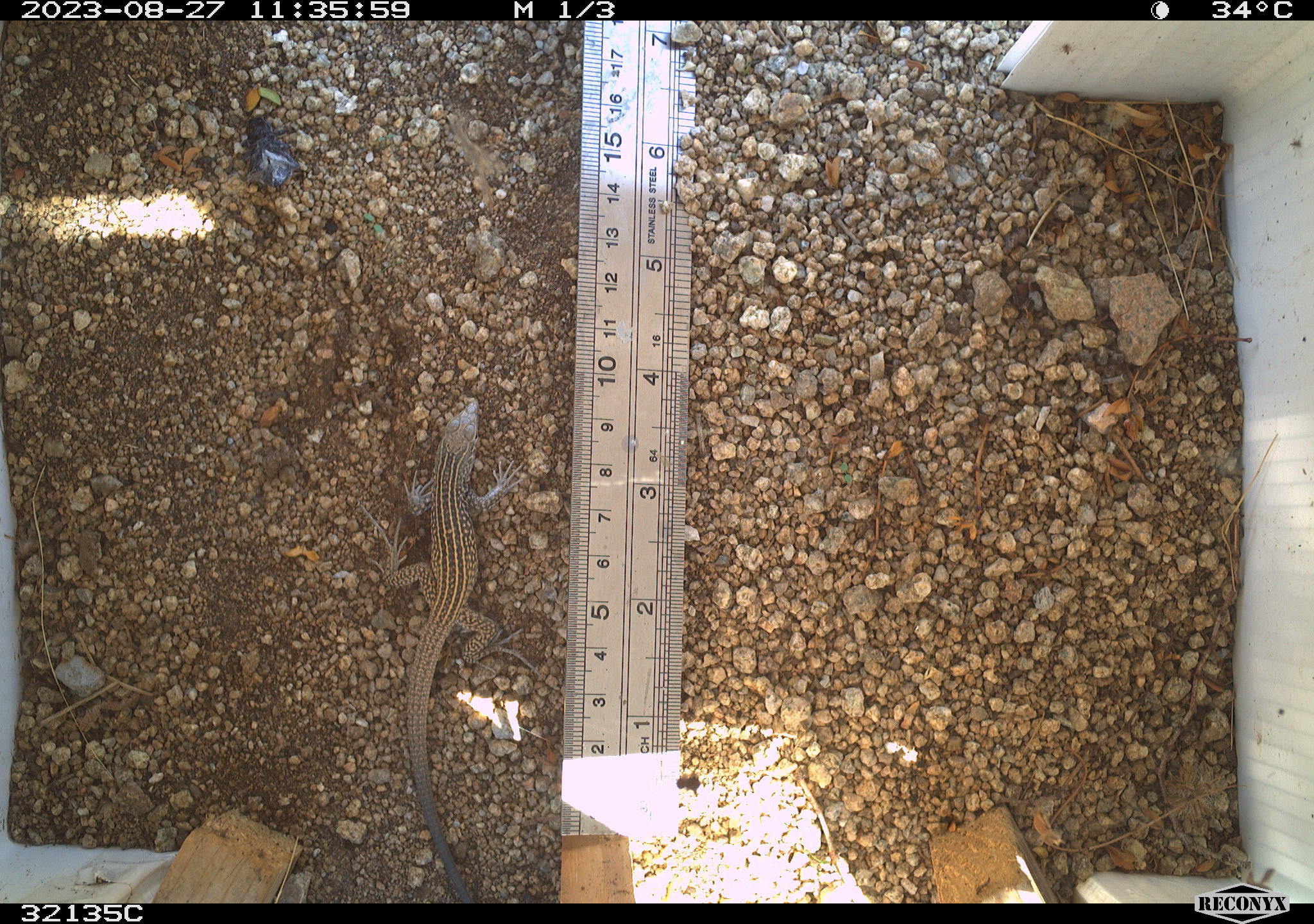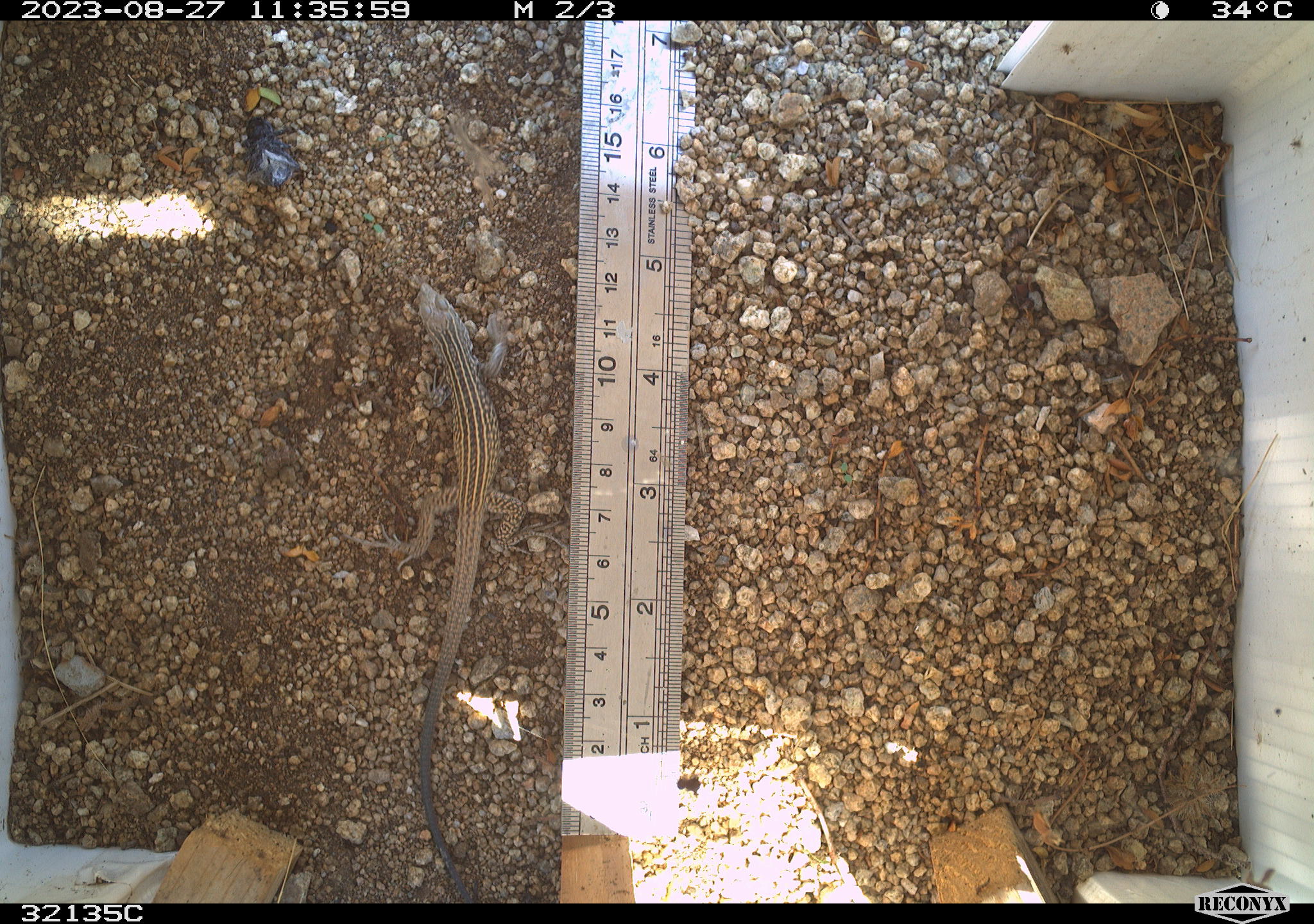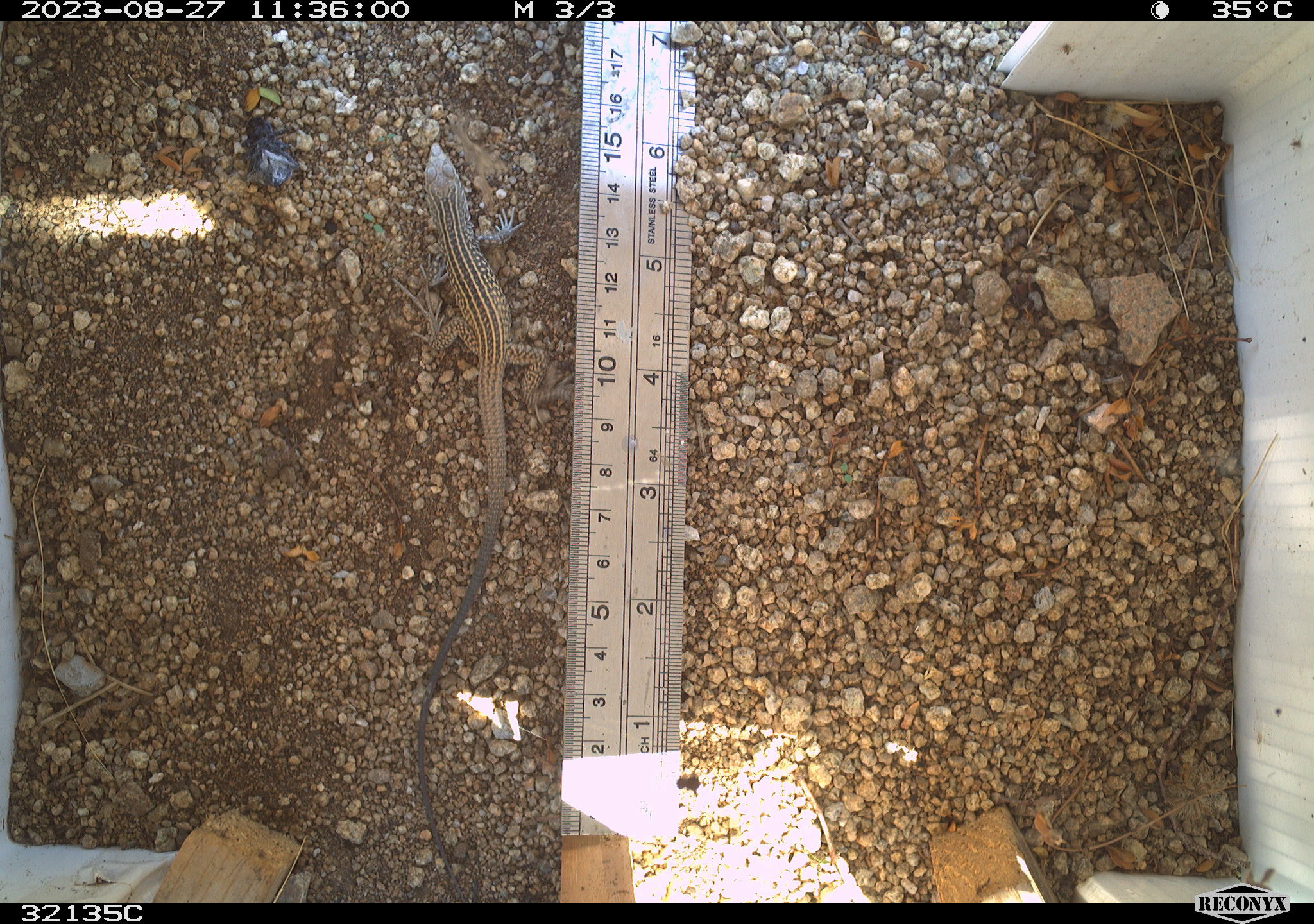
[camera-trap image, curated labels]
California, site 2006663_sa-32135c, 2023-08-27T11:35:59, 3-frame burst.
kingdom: Animalia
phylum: Chordata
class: Reptilia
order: Squamata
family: Teiidae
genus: Aspidoscelis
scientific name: Aspidoscelis tigris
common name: western whiptail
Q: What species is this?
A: Western whiptail (Aspidoscelis tigris).